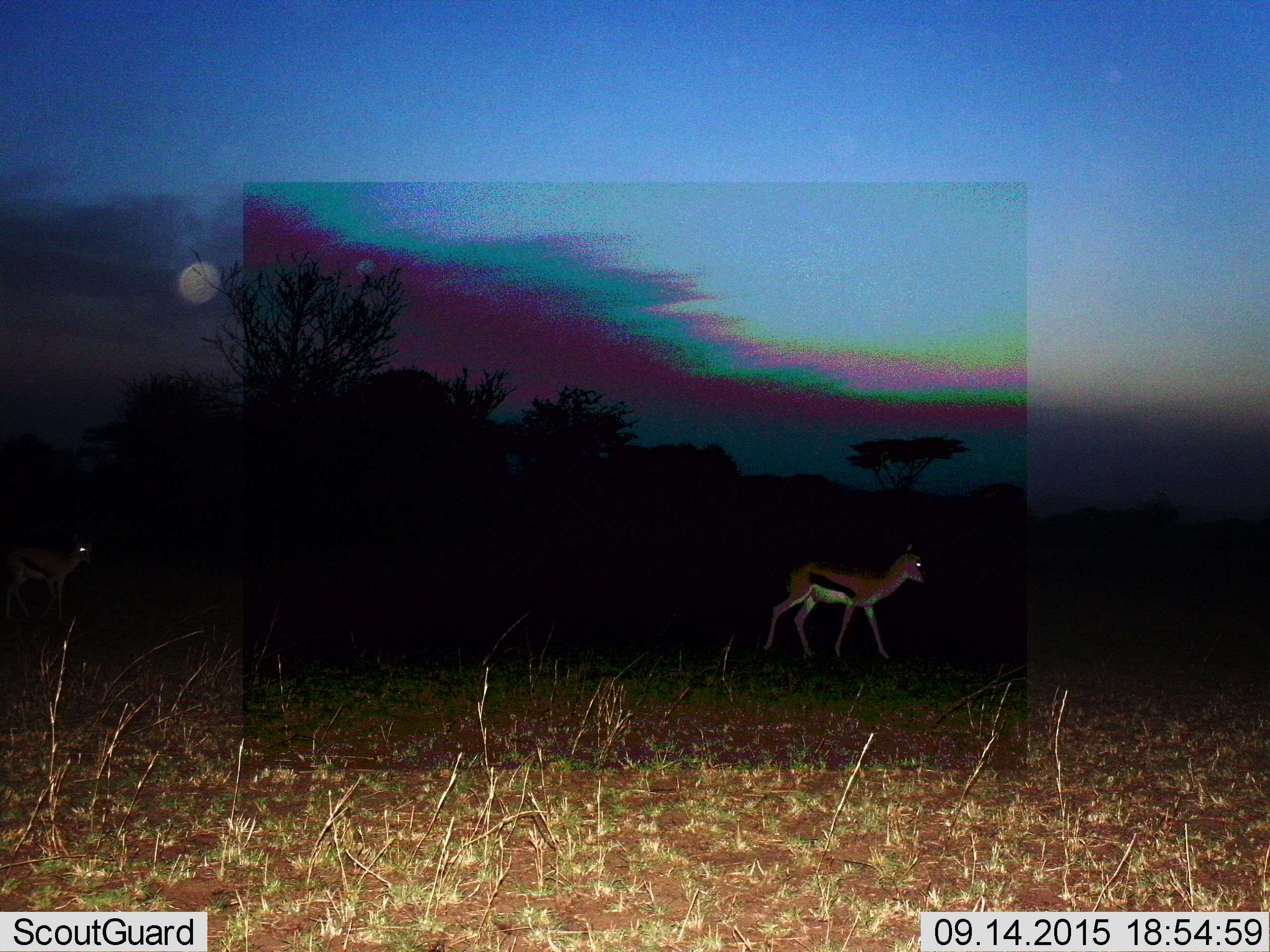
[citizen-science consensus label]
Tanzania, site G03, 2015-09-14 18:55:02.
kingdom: Animalia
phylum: Chordata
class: Mammalia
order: Artiodactyla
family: Bovidae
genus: Eudorcas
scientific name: Eudorcas thomsonii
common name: thomson's gazelle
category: gazellethomsons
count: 2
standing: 18%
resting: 6%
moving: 94%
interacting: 0%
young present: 6%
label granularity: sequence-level